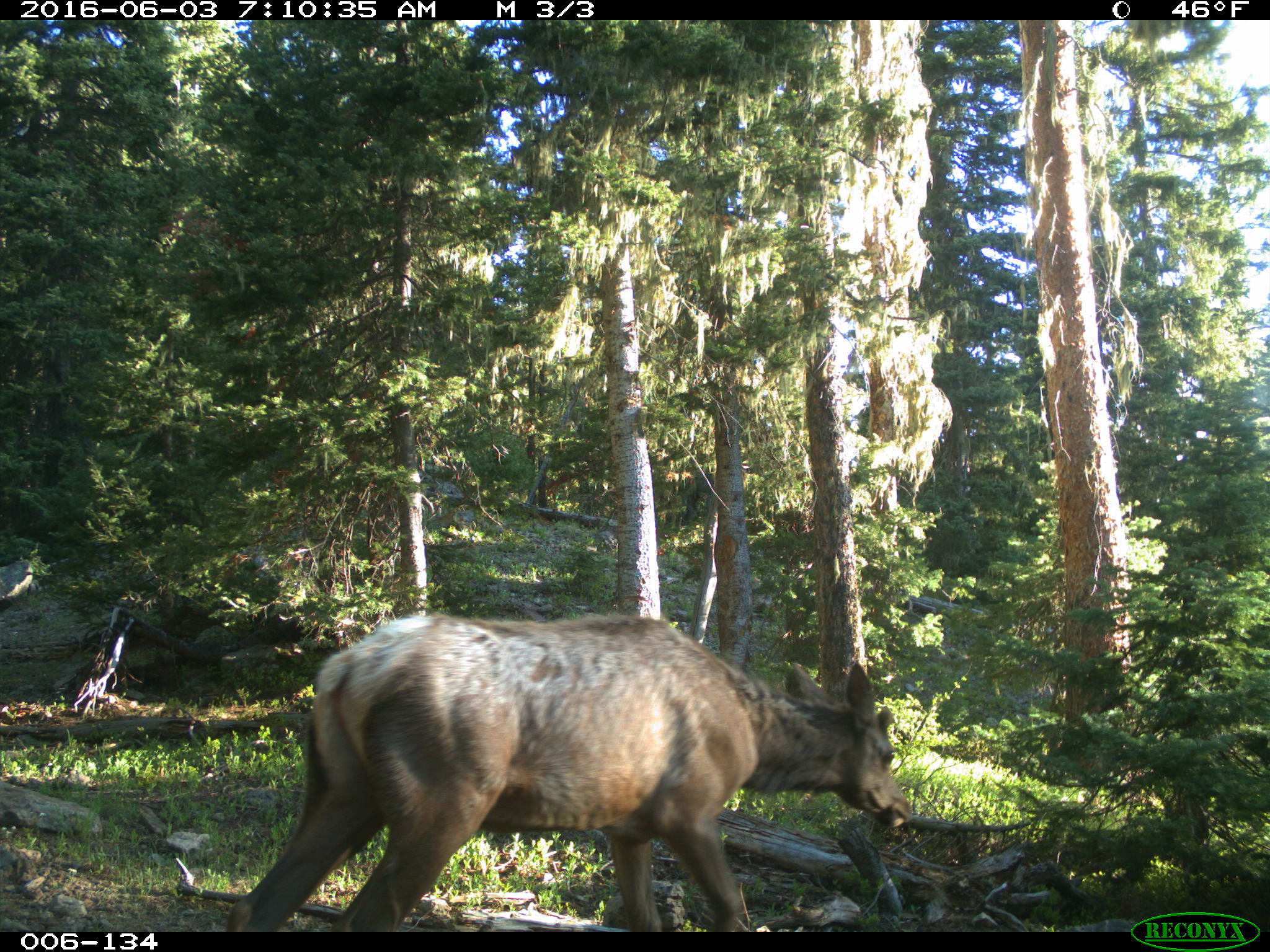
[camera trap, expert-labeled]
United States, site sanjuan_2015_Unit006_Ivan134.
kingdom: Animalia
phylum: Chordata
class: Mammalia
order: Artiodactyla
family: Cervidae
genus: Cervus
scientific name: Cervus elaphus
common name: red deer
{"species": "Cervus elaphus (red deer)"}